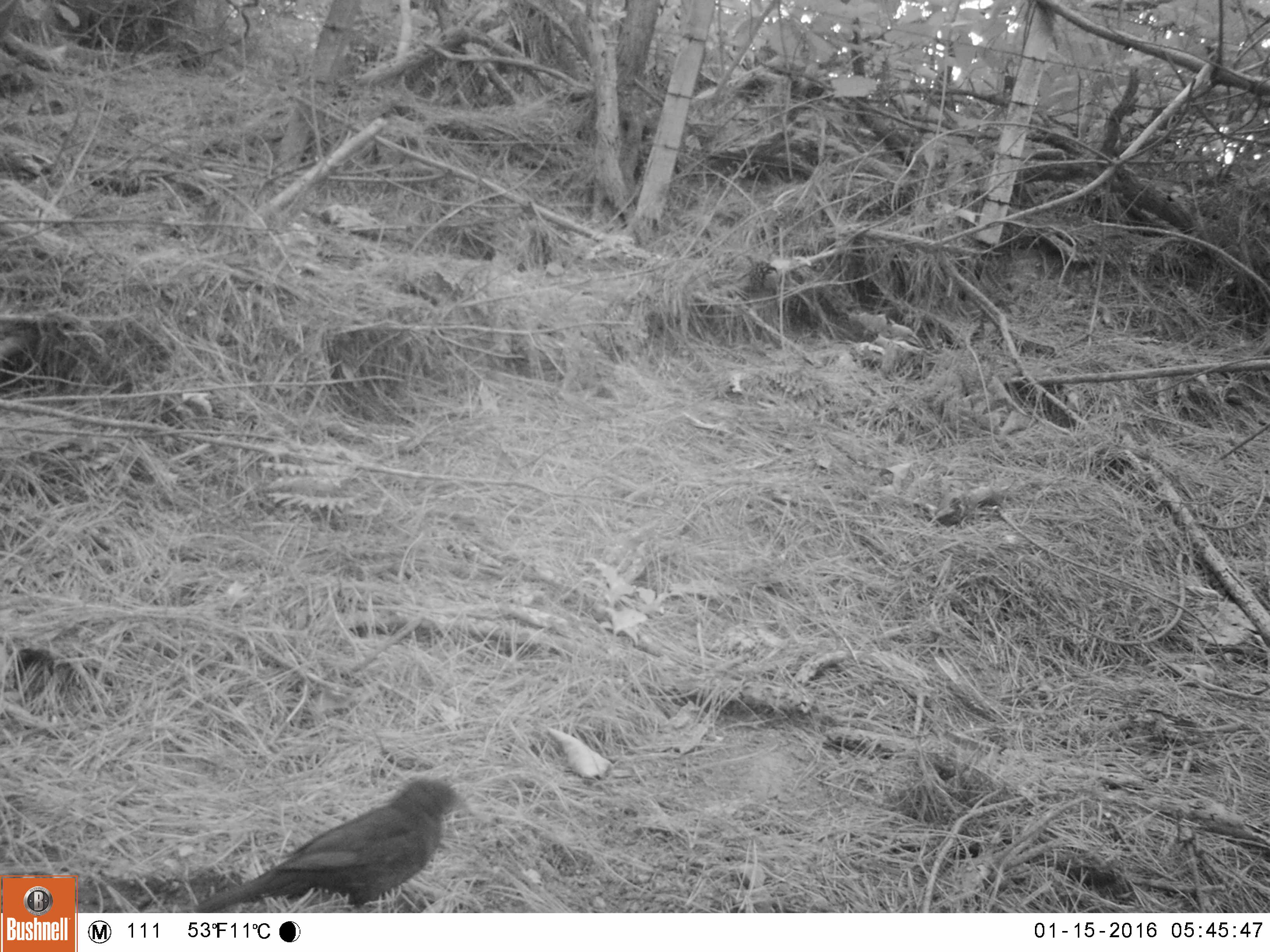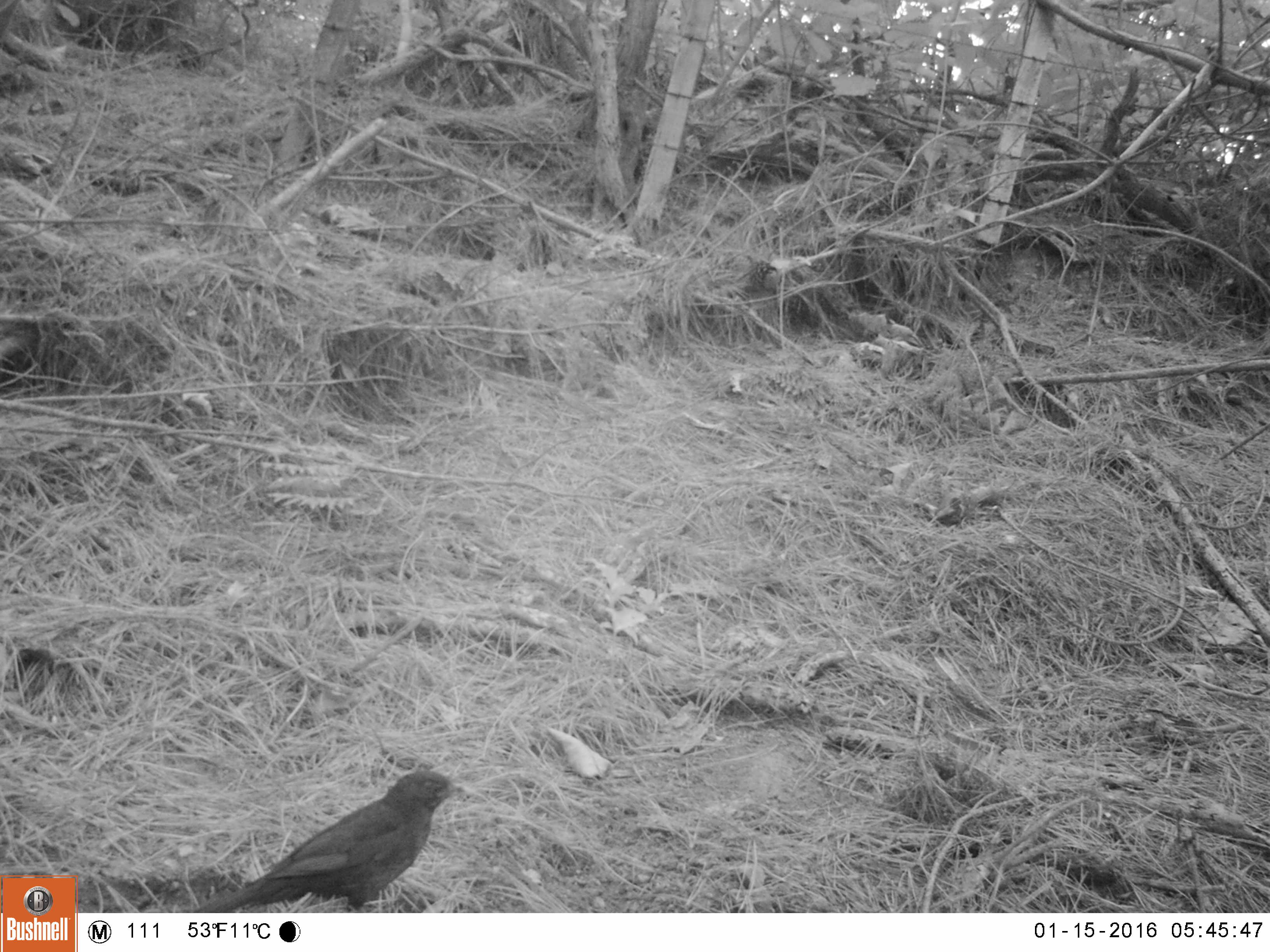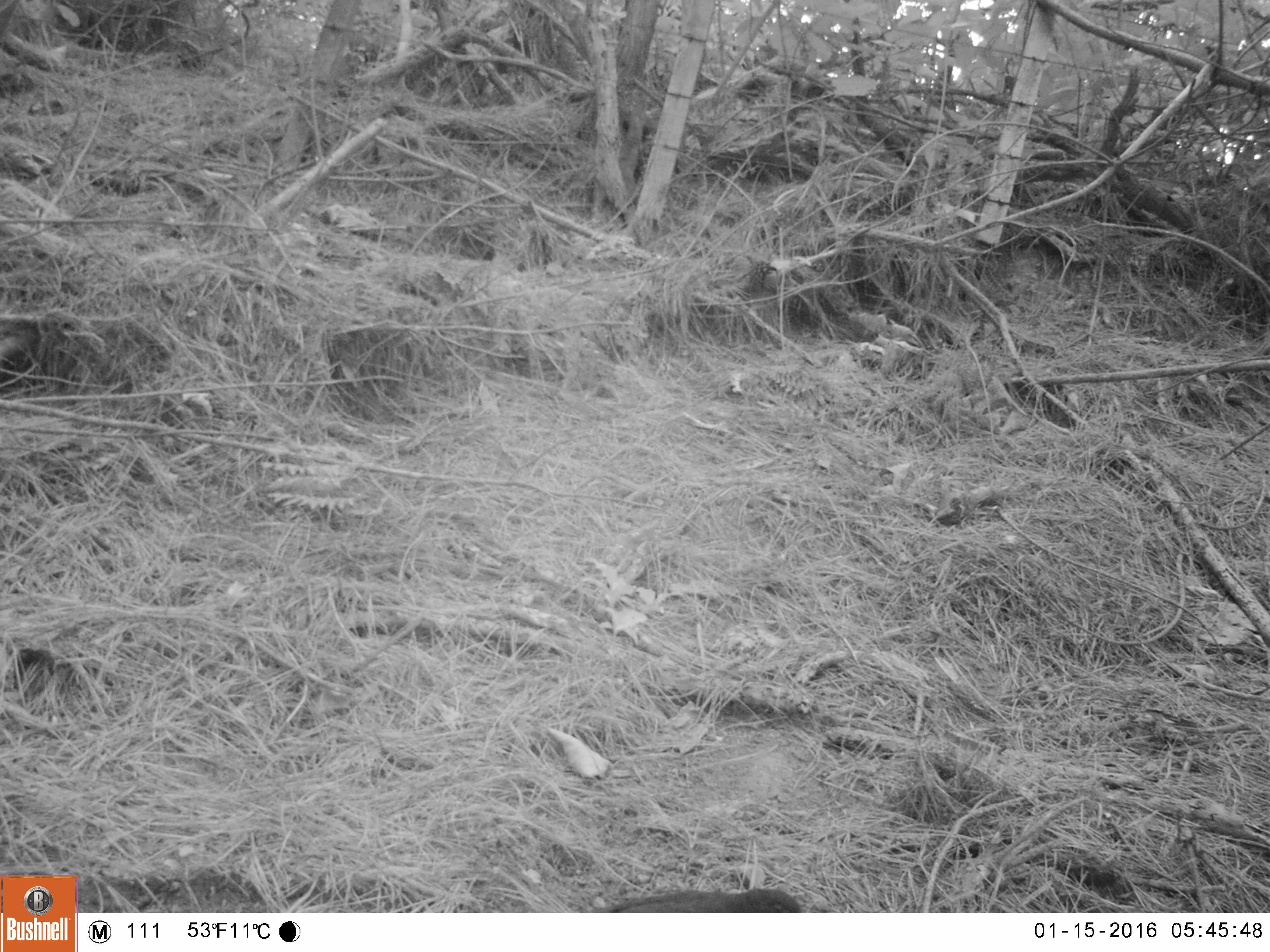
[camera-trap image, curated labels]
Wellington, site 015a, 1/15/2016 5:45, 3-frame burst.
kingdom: Animalia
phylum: Chordata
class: Aves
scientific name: Aves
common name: bird